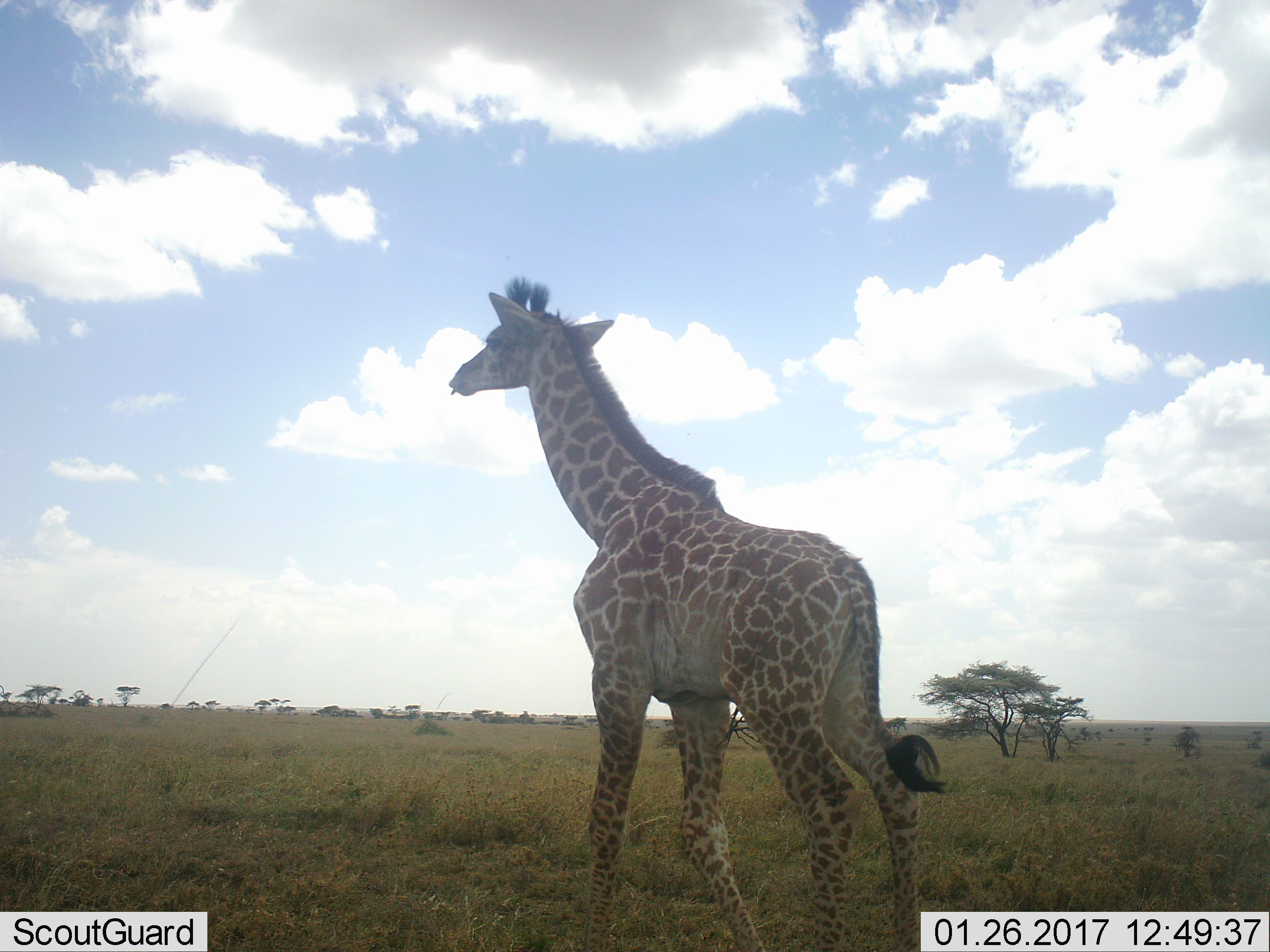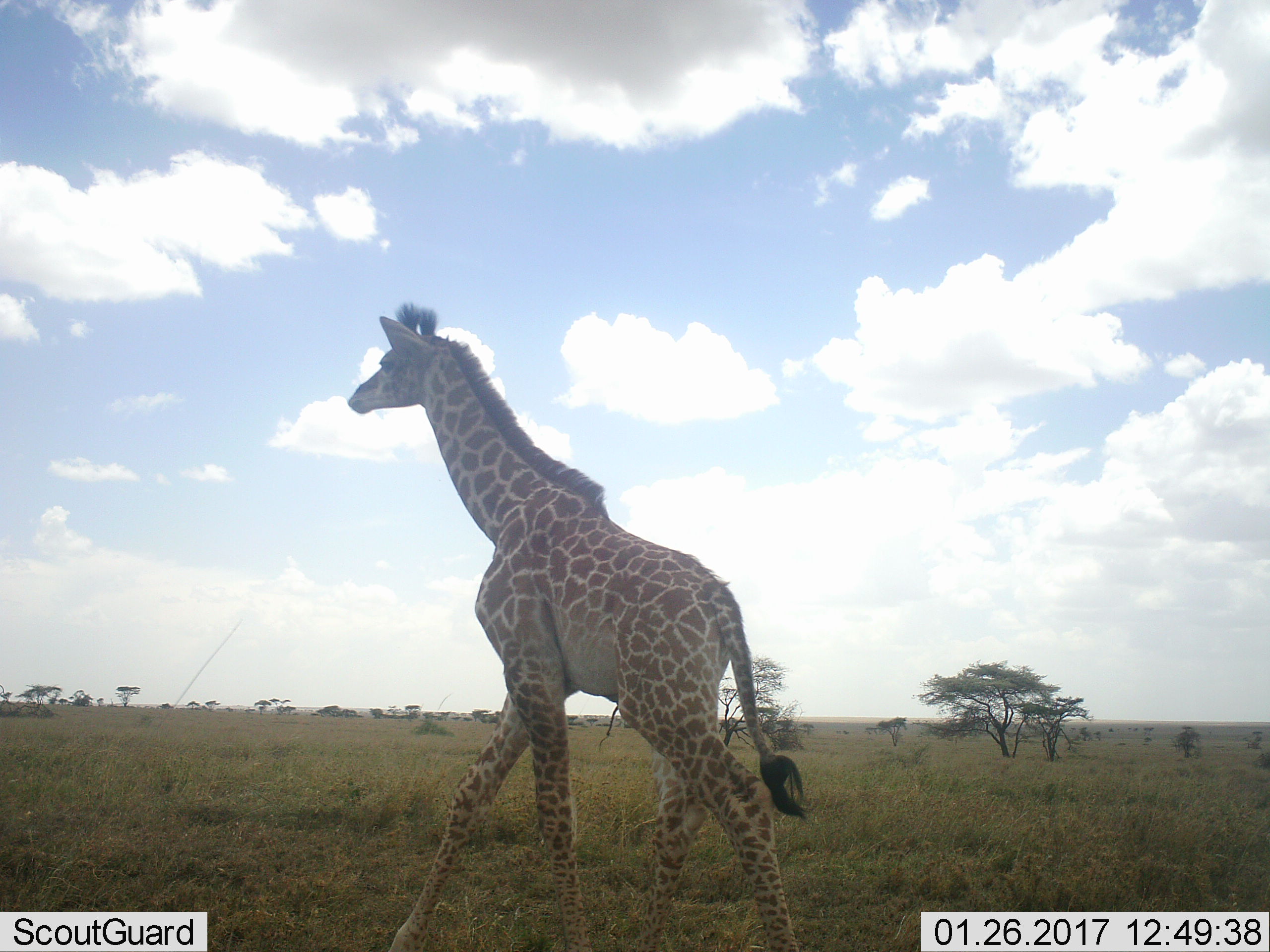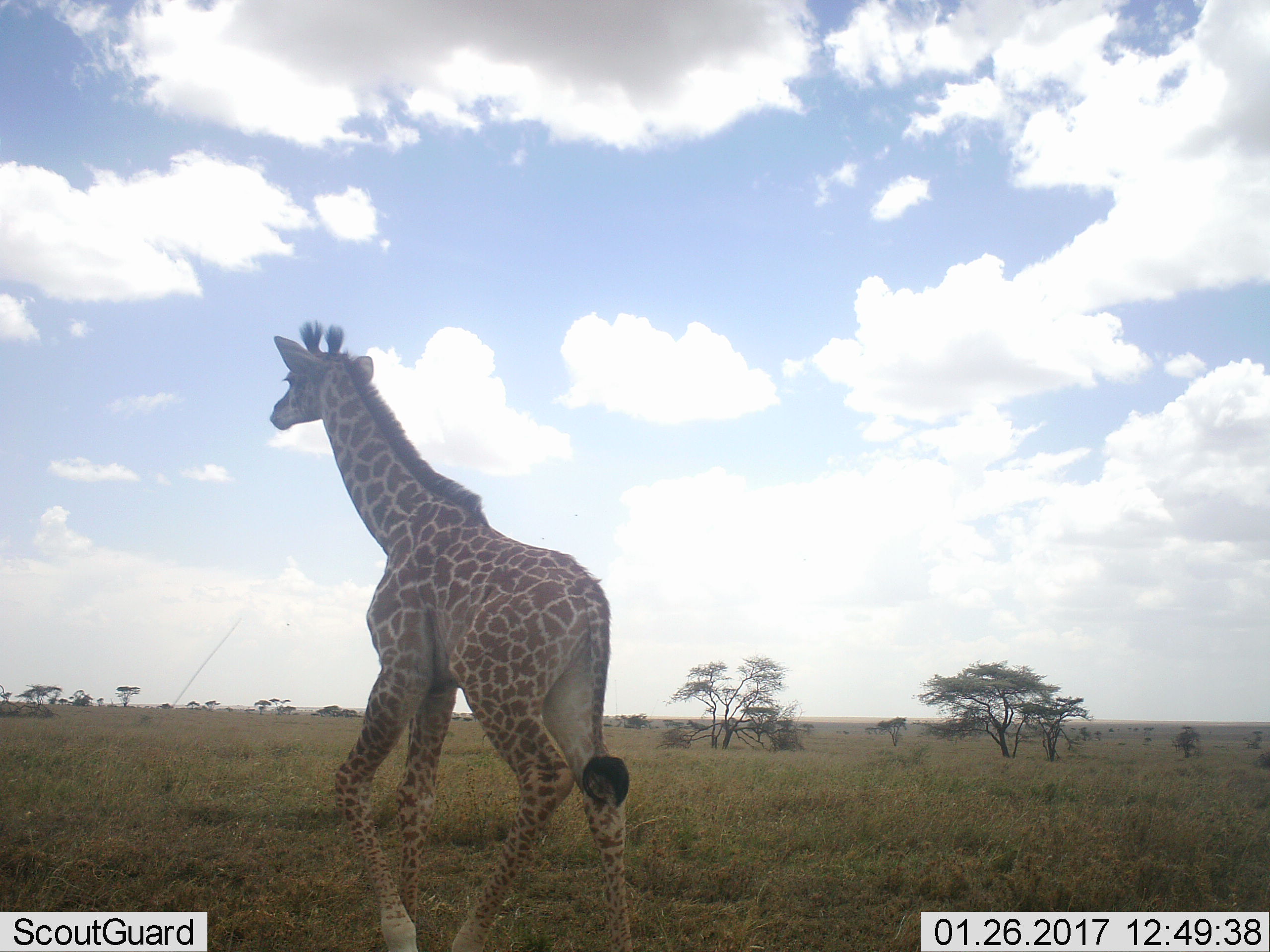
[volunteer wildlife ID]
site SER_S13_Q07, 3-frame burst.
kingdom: Animalia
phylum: Chordata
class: Mammalia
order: Artiodactyla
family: Giraffidae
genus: Giraffa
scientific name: Giraffa camelopardalis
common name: giraffe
Giraffe (Giraffa camelopardalis), count 1. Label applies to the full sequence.